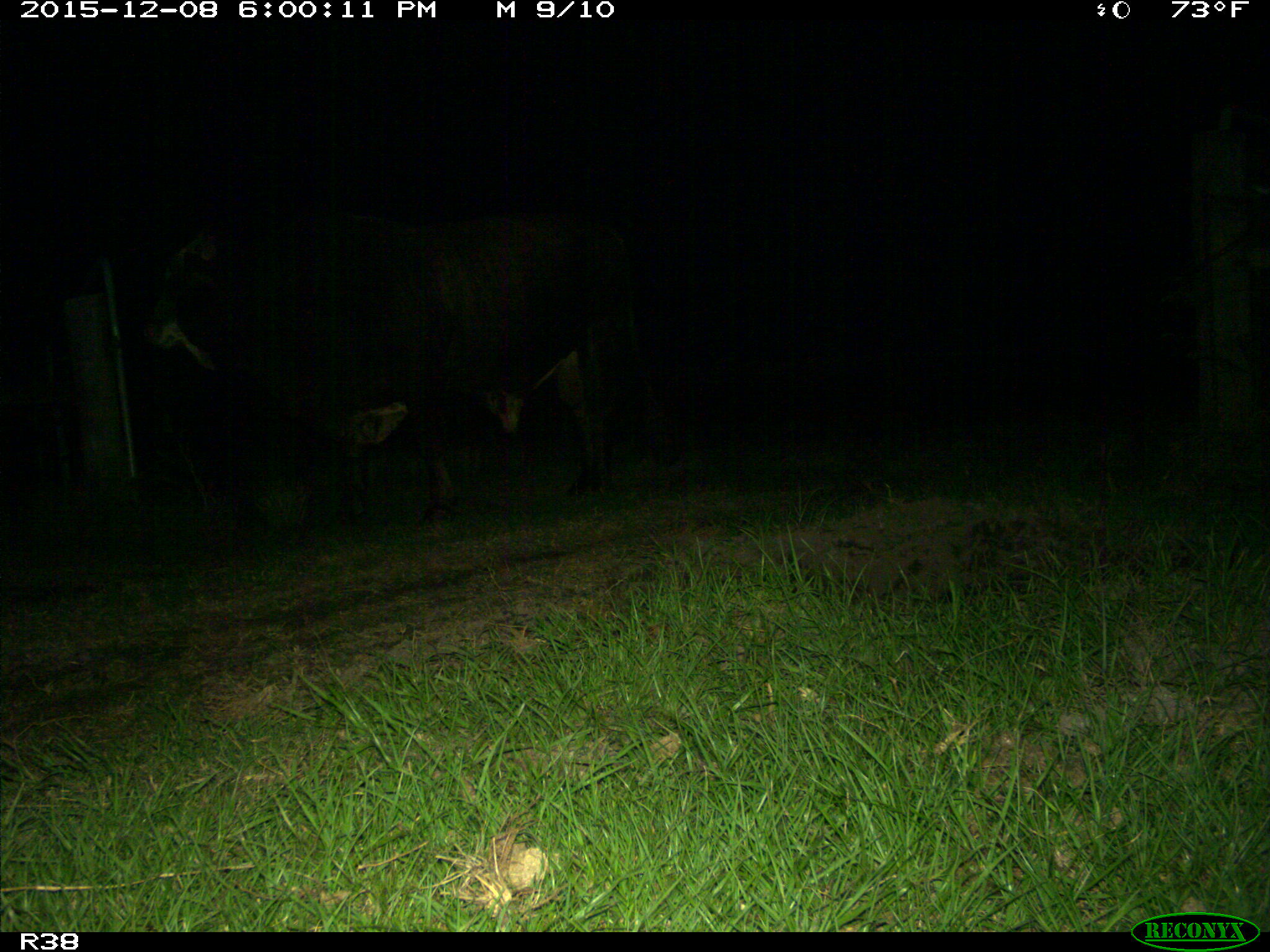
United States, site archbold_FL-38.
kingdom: Animalia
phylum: Chordata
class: Mammalia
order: Artiodactyla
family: Bovidae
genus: Bos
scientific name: Bos taurus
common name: domestic cow